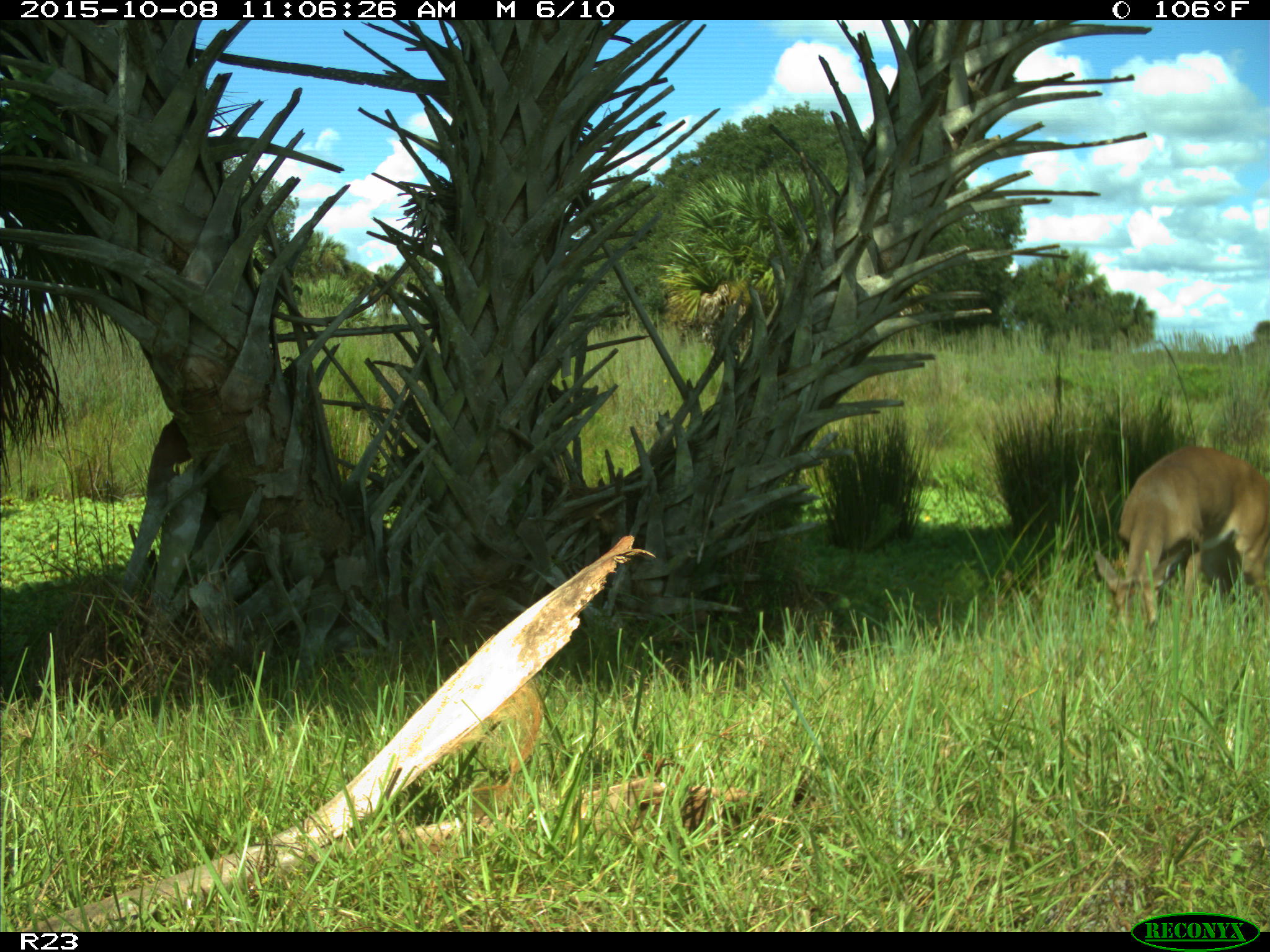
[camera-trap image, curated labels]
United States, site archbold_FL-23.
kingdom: Animalia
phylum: Chordata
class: Mammalia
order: Artiodactyla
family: Cervidae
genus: Odocoileus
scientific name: Odocoileus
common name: deer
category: unidentified deer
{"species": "unidentified deer (deer) (Odocoileus)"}